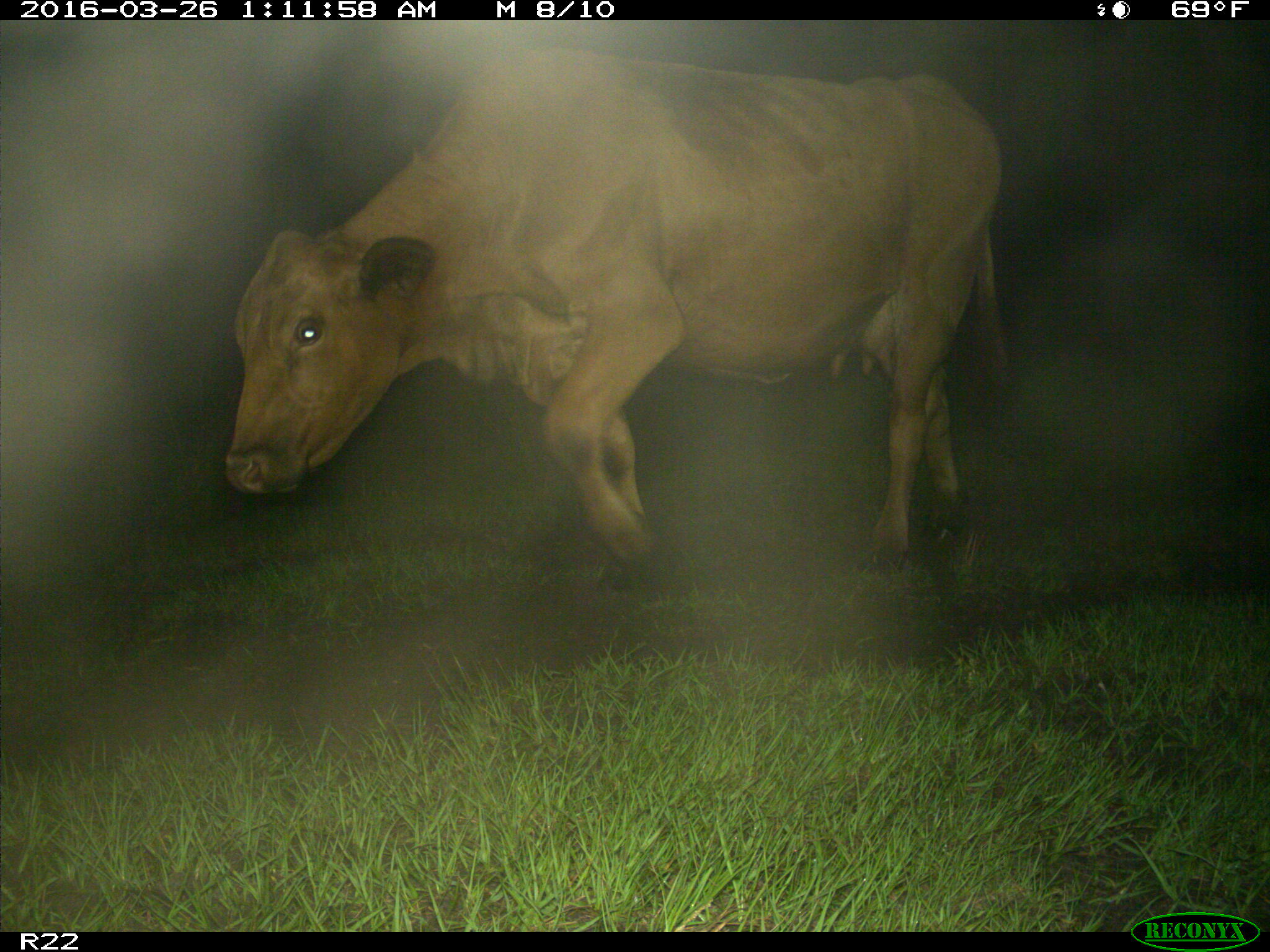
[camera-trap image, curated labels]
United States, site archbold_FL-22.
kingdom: Animalia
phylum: Chordata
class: Mammalia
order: Artiodactyla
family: Bovidae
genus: Bos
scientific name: Bos taurus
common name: domestic cow